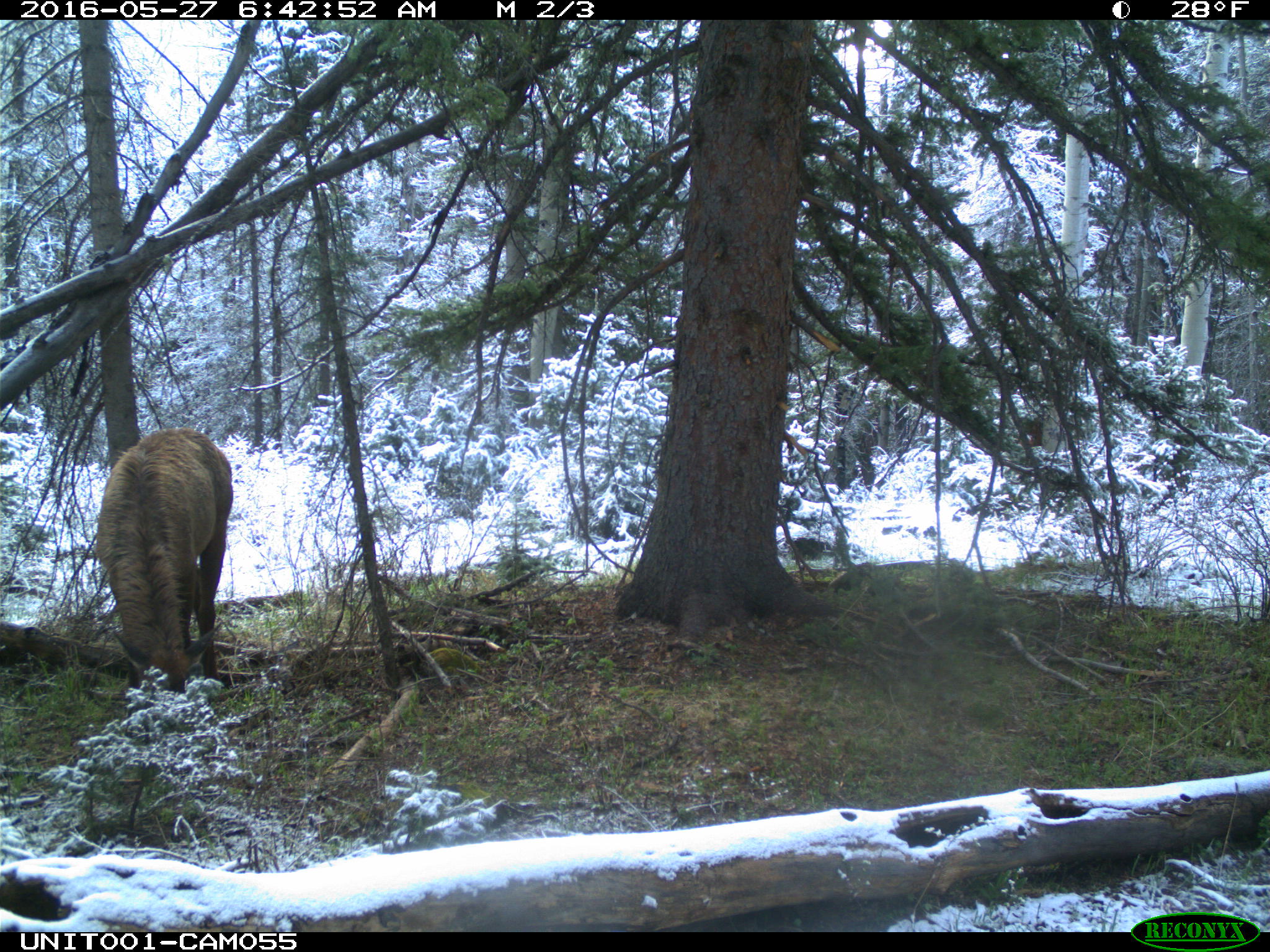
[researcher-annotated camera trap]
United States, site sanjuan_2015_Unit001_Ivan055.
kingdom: Animalia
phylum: Chordata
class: Mammalia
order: Artiodactyla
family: Cervidae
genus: Cervus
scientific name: Cervus elaphus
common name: red deer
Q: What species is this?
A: Cervus elaphus (red deer).